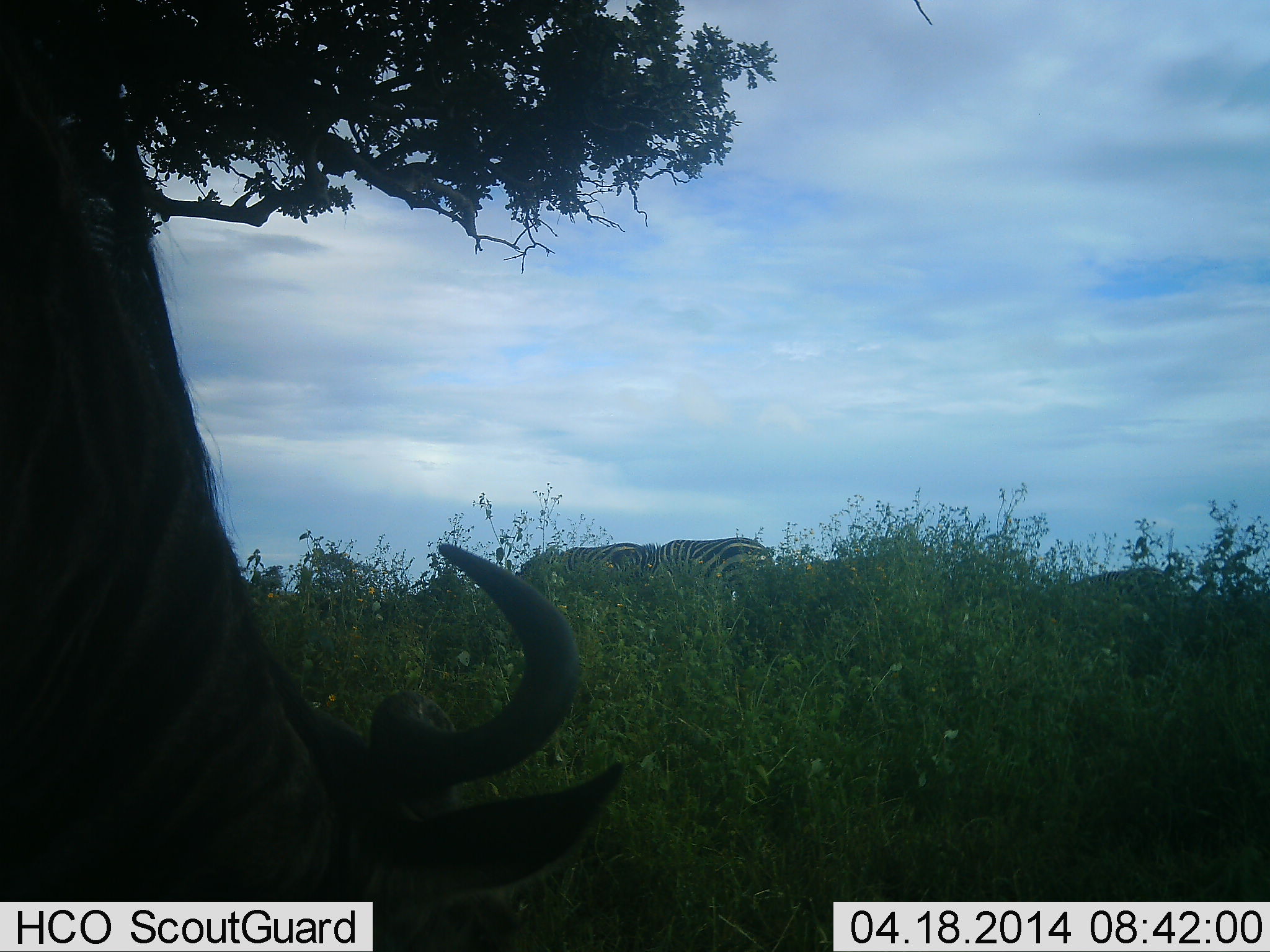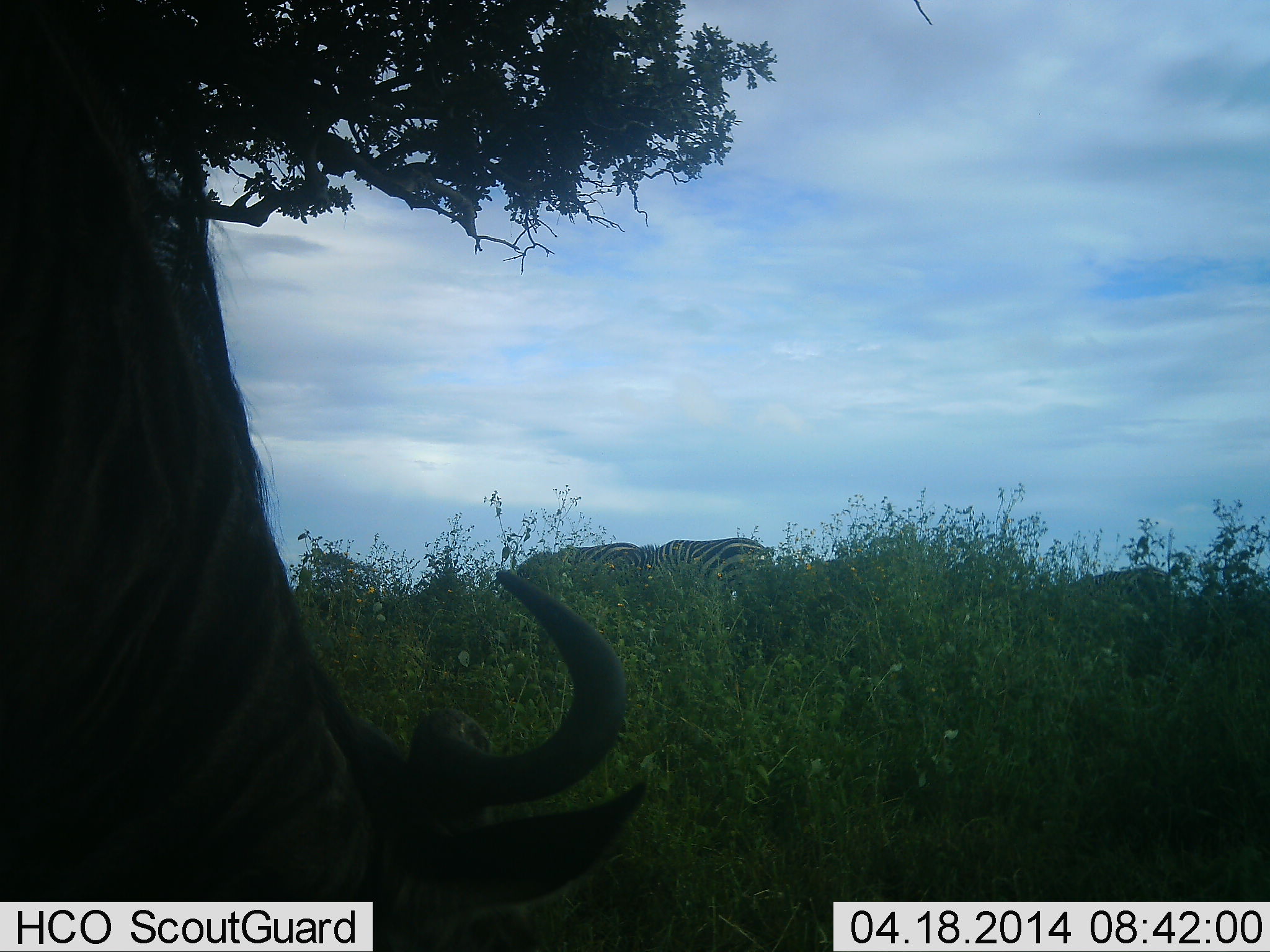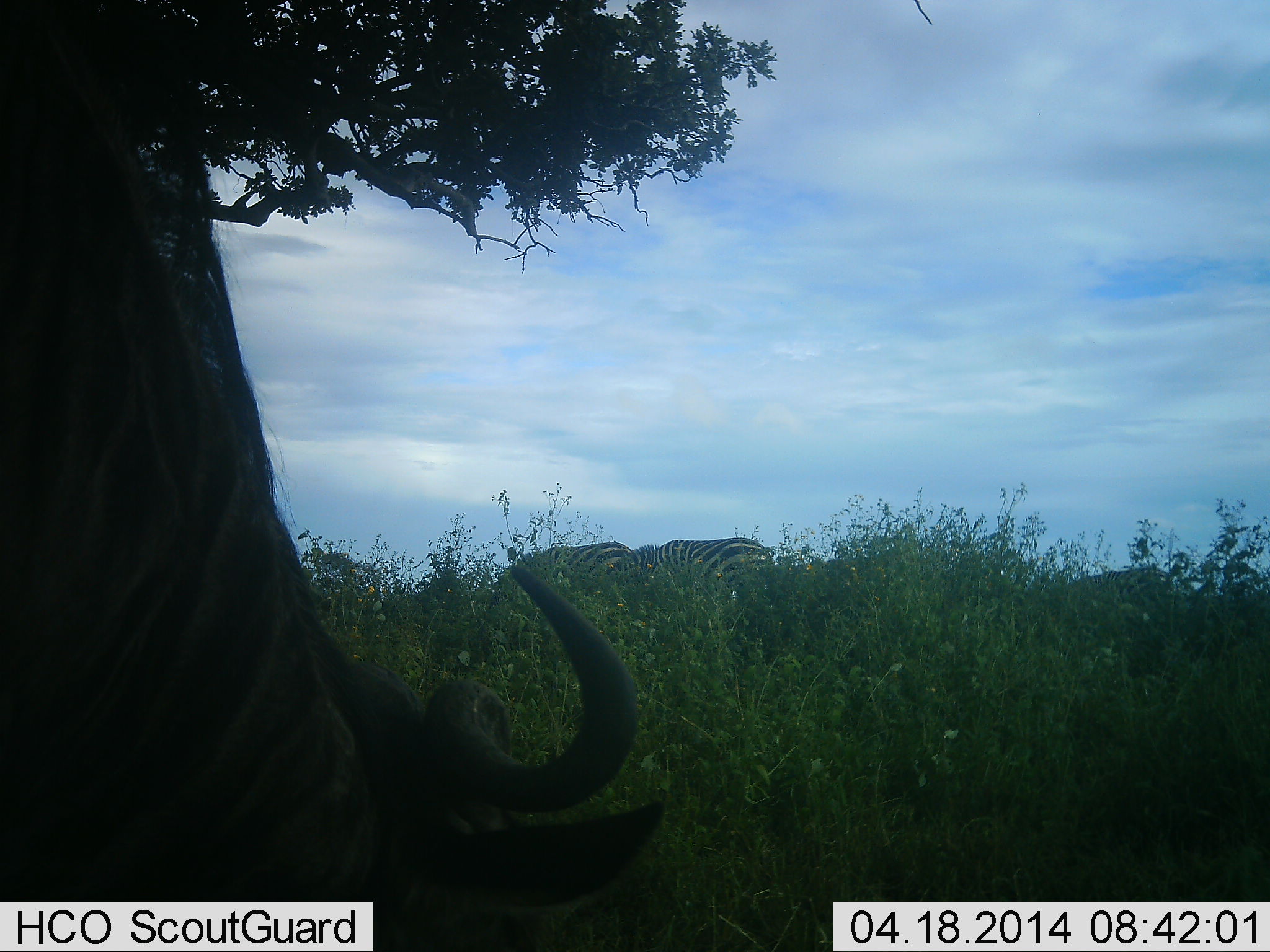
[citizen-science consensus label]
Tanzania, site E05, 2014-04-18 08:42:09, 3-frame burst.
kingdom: Animalia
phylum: Chordata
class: Mammalia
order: Artiodactyla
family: Bovidae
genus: Connochaetes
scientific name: Connochaetes taurinus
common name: blue wildebeest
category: wildebeest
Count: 1.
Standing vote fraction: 27%.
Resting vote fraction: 9%.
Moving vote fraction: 9%.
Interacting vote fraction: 0%.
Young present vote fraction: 0%.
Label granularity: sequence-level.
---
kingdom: Animalia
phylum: Chordata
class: Mammalia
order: Perissodactyla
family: Equidae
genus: Equus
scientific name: Equus quagga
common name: plains zebra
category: zebra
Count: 2.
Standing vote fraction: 50%.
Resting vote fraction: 0%.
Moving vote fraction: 8%.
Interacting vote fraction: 0%.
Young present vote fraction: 0%.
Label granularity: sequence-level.